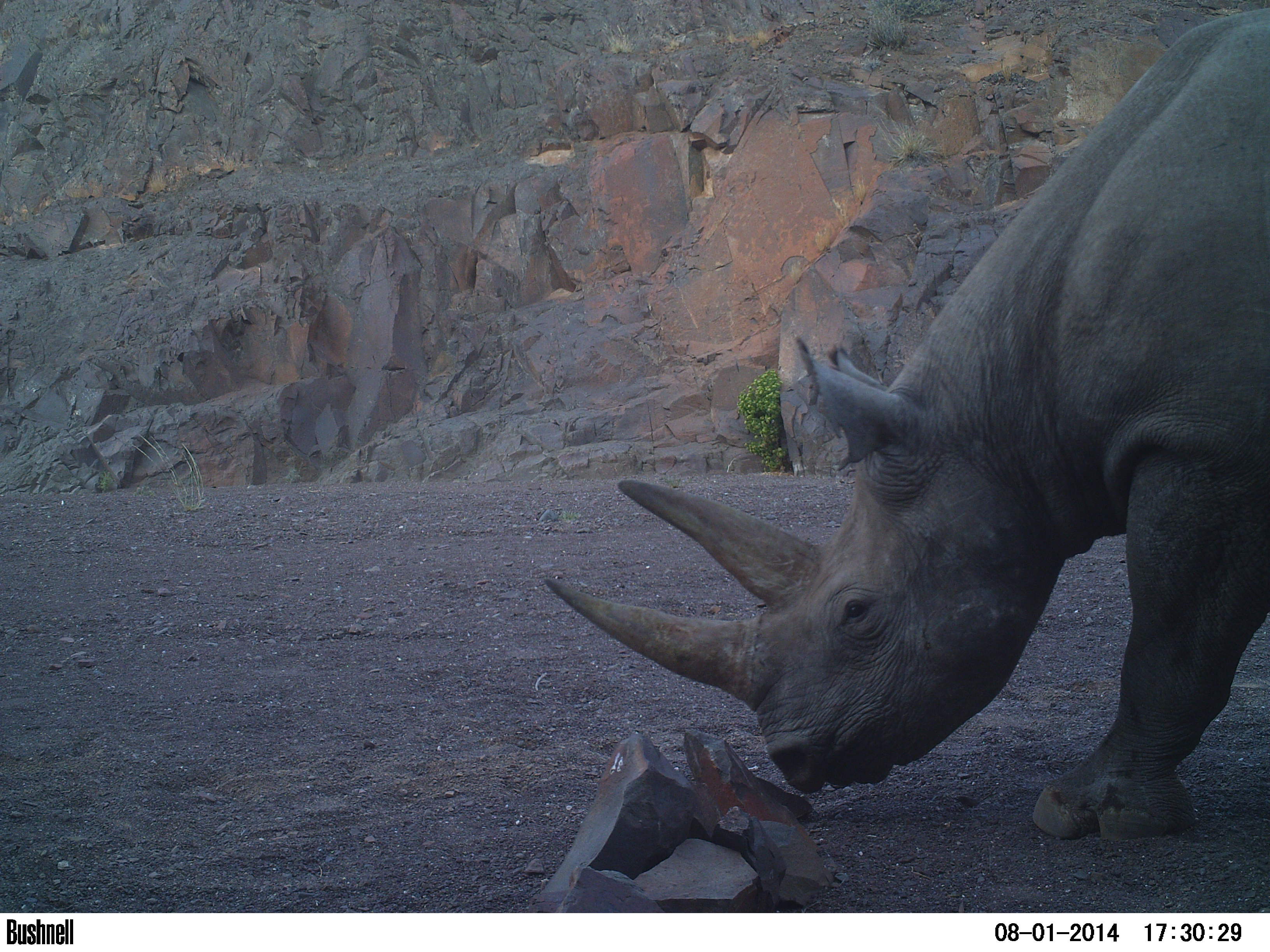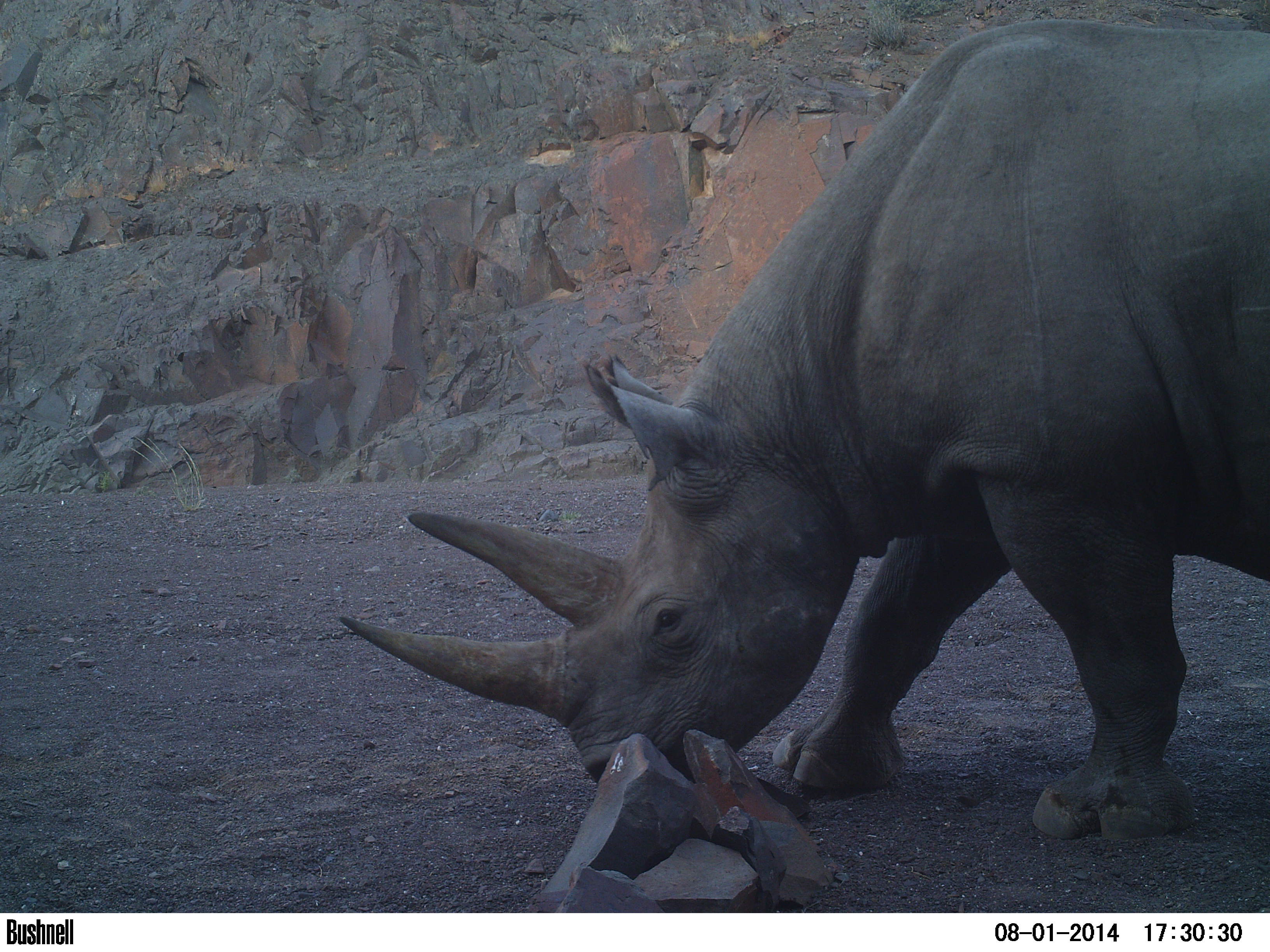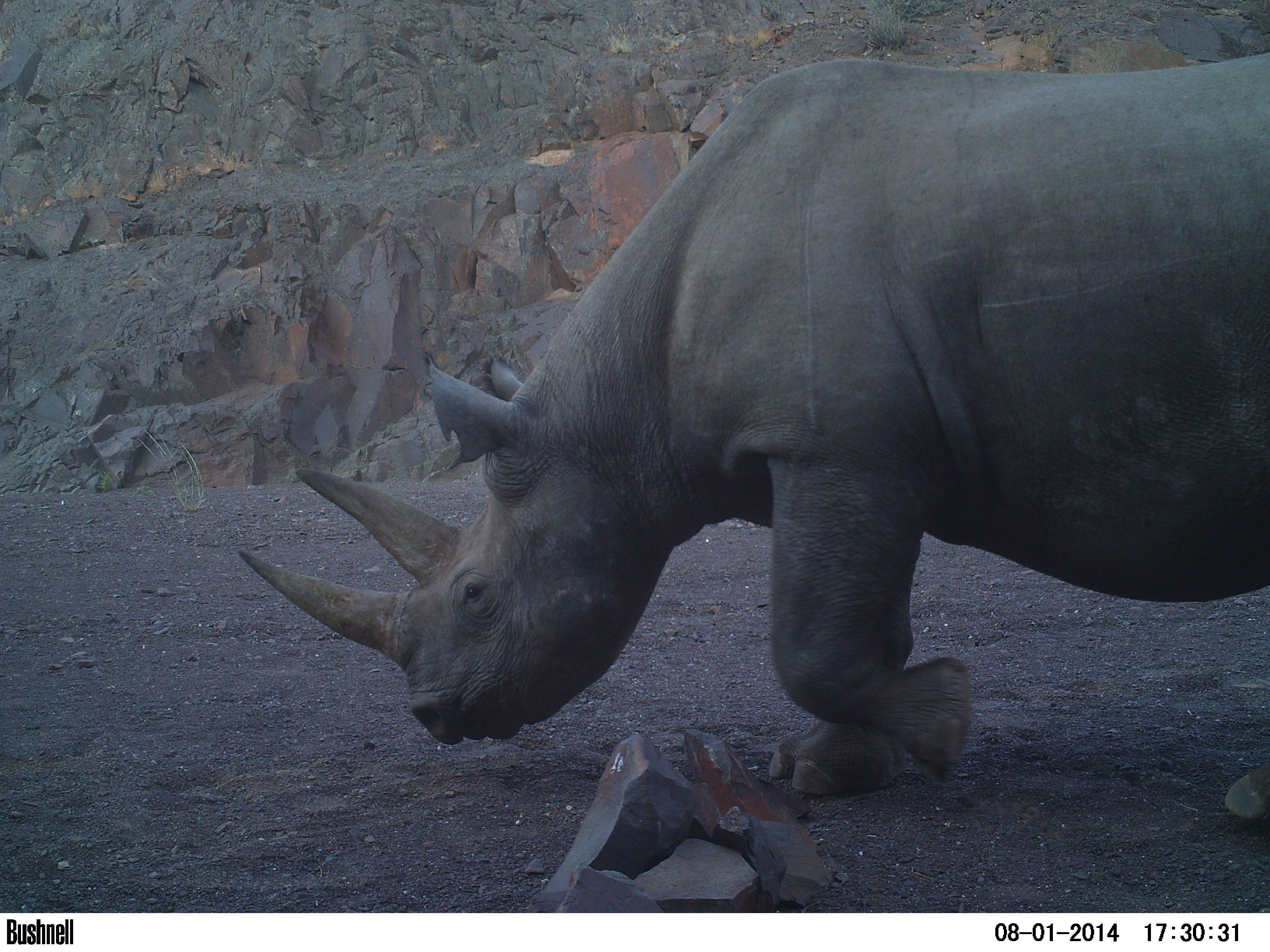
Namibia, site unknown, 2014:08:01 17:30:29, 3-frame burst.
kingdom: Animalia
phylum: Chordata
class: Mammalia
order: Perissodactyla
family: Rhinocerotidae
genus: Diceros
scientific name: Diceros bicornis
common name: black rhinoceros